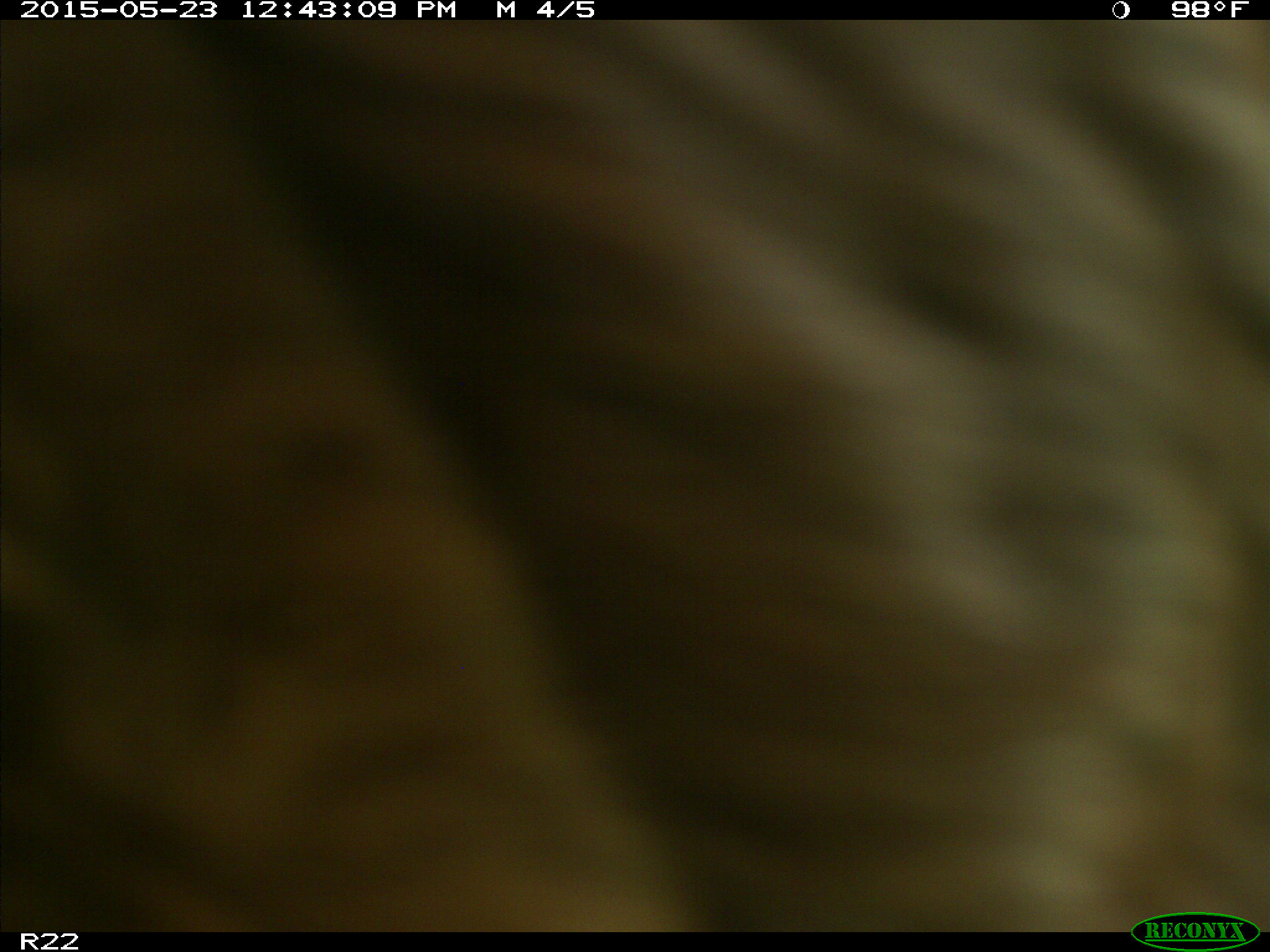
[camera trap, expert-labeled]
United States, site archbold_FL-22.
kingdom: Animalia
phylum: Chordata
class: Mammalia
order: Artiodactyla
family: Bovidae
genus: Bos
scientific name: Bos taurus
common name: domestic cow